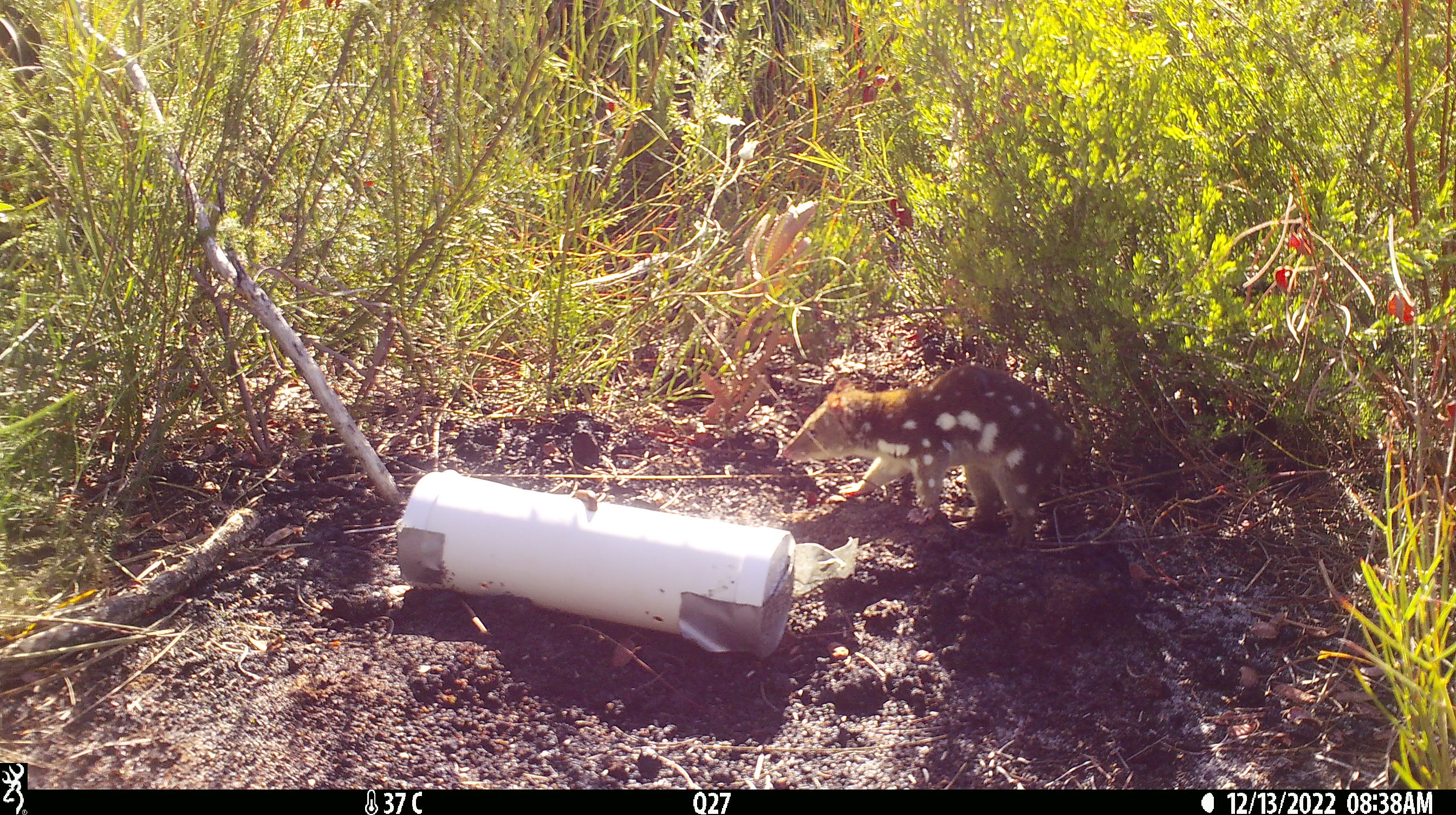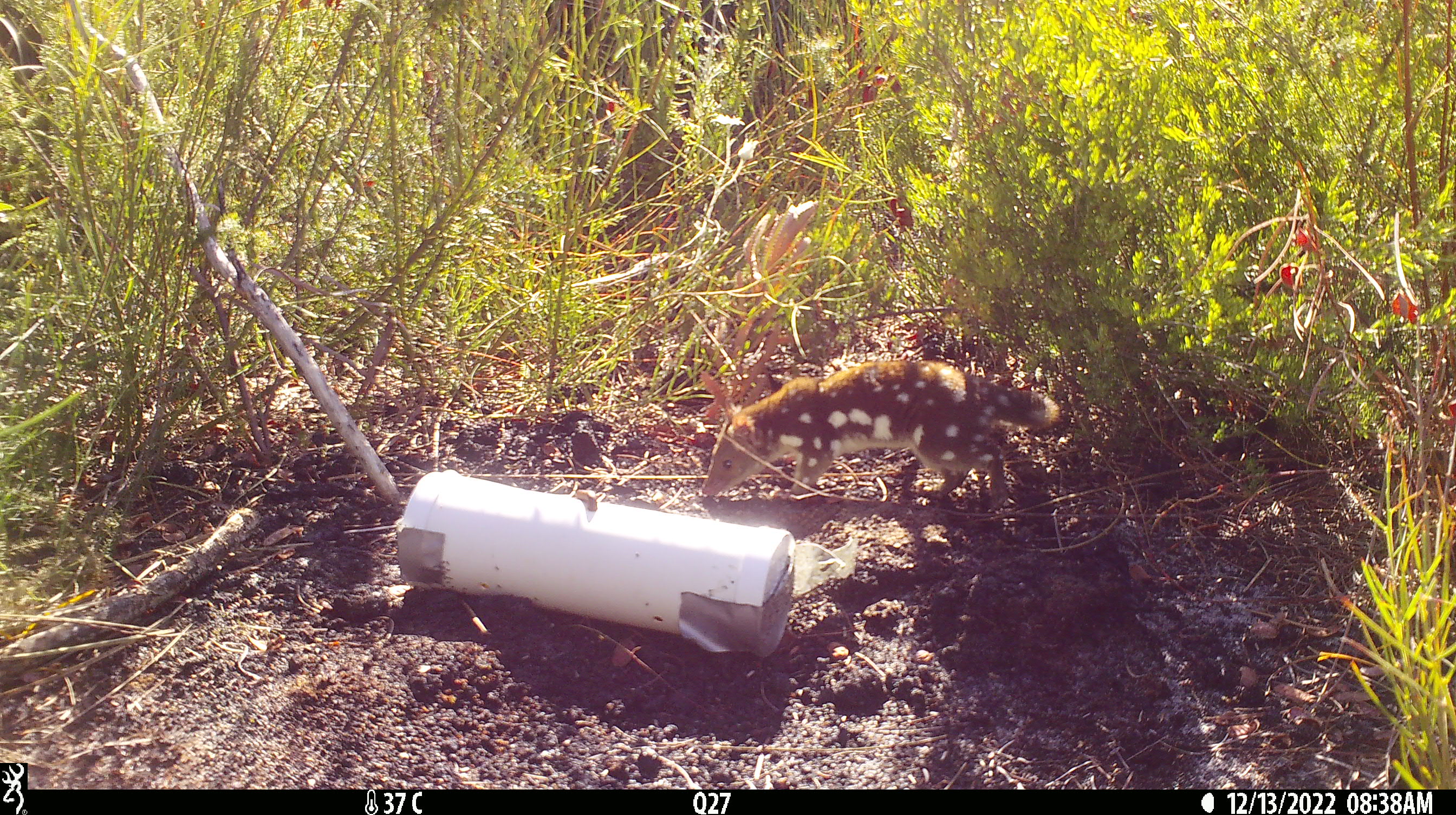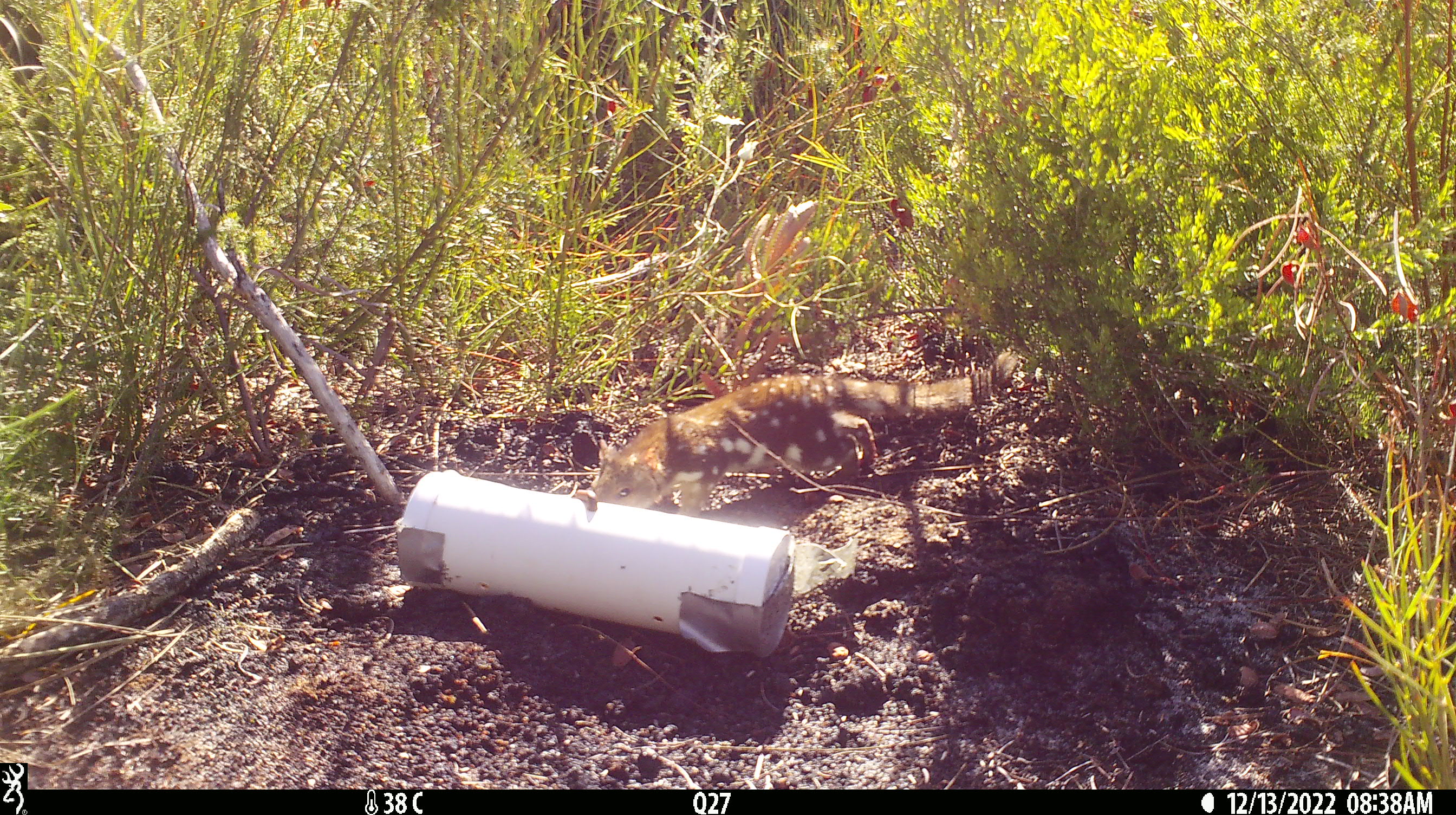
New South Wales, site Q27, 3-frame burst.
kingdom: Animalia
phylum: Chordata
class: Mammalia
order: Dasyuromorphia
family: Dasyuridae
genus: Dasyurus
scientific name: Dasyurus maculatus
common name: spotted-tailed quoll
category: quoll